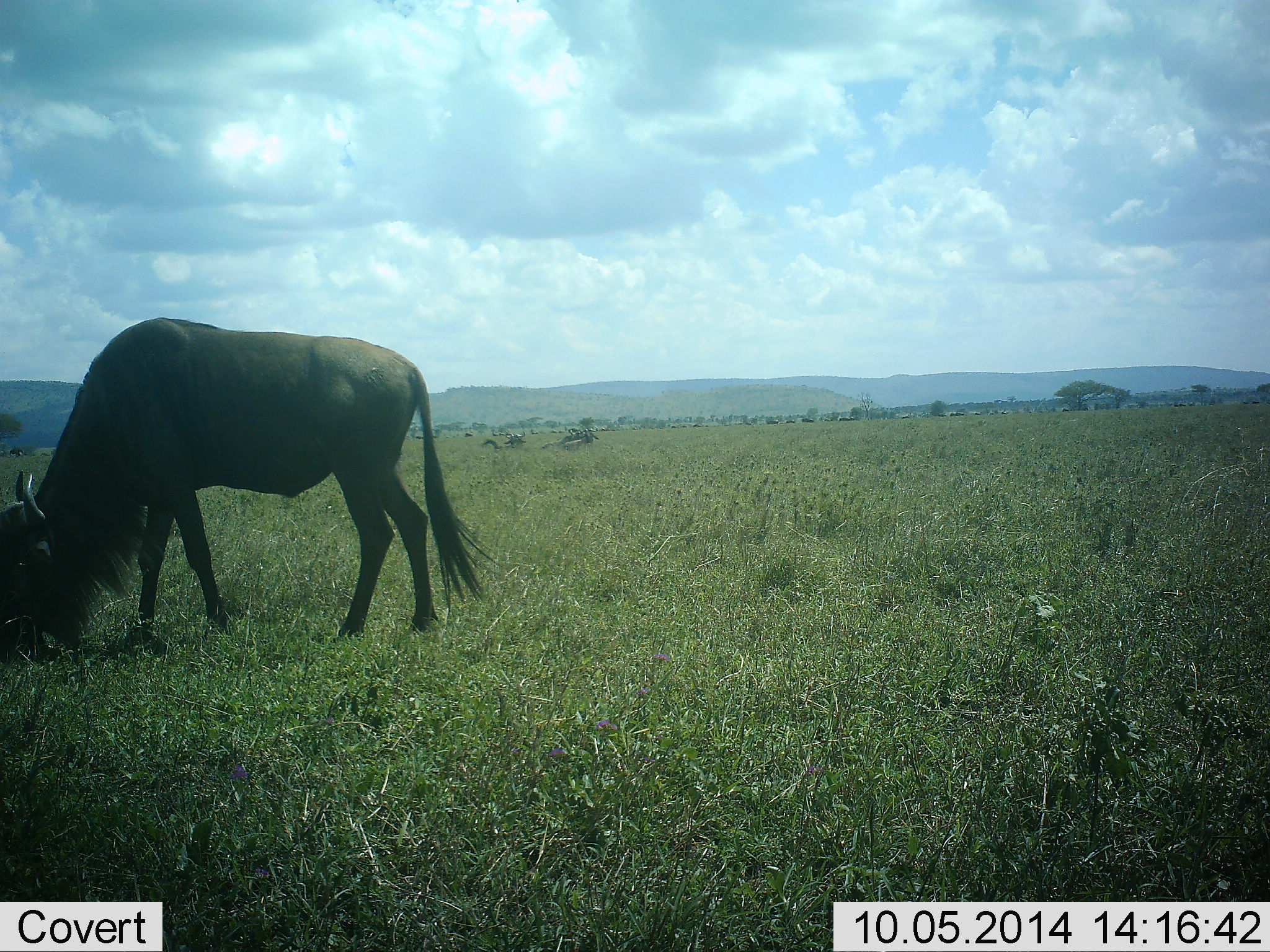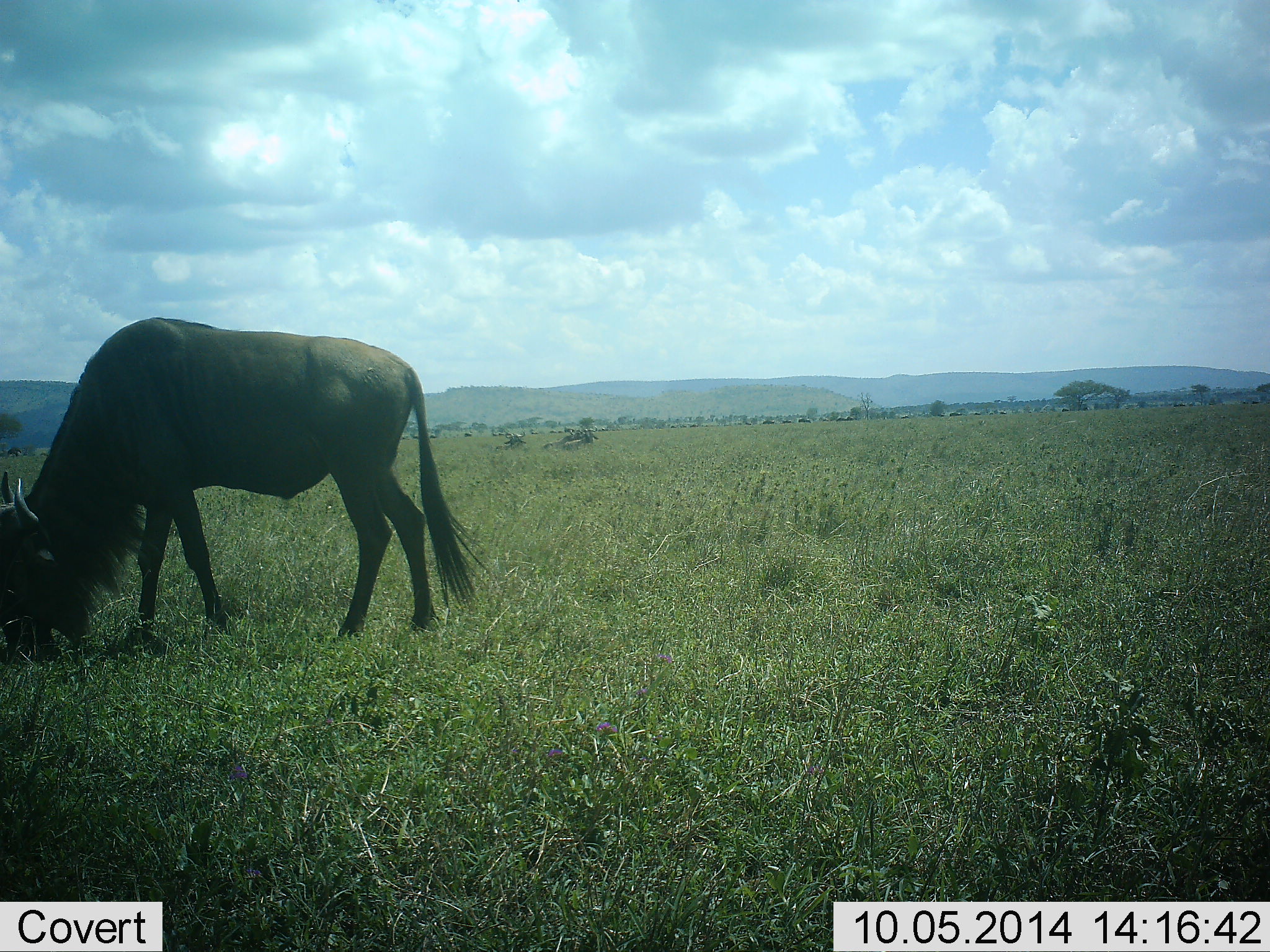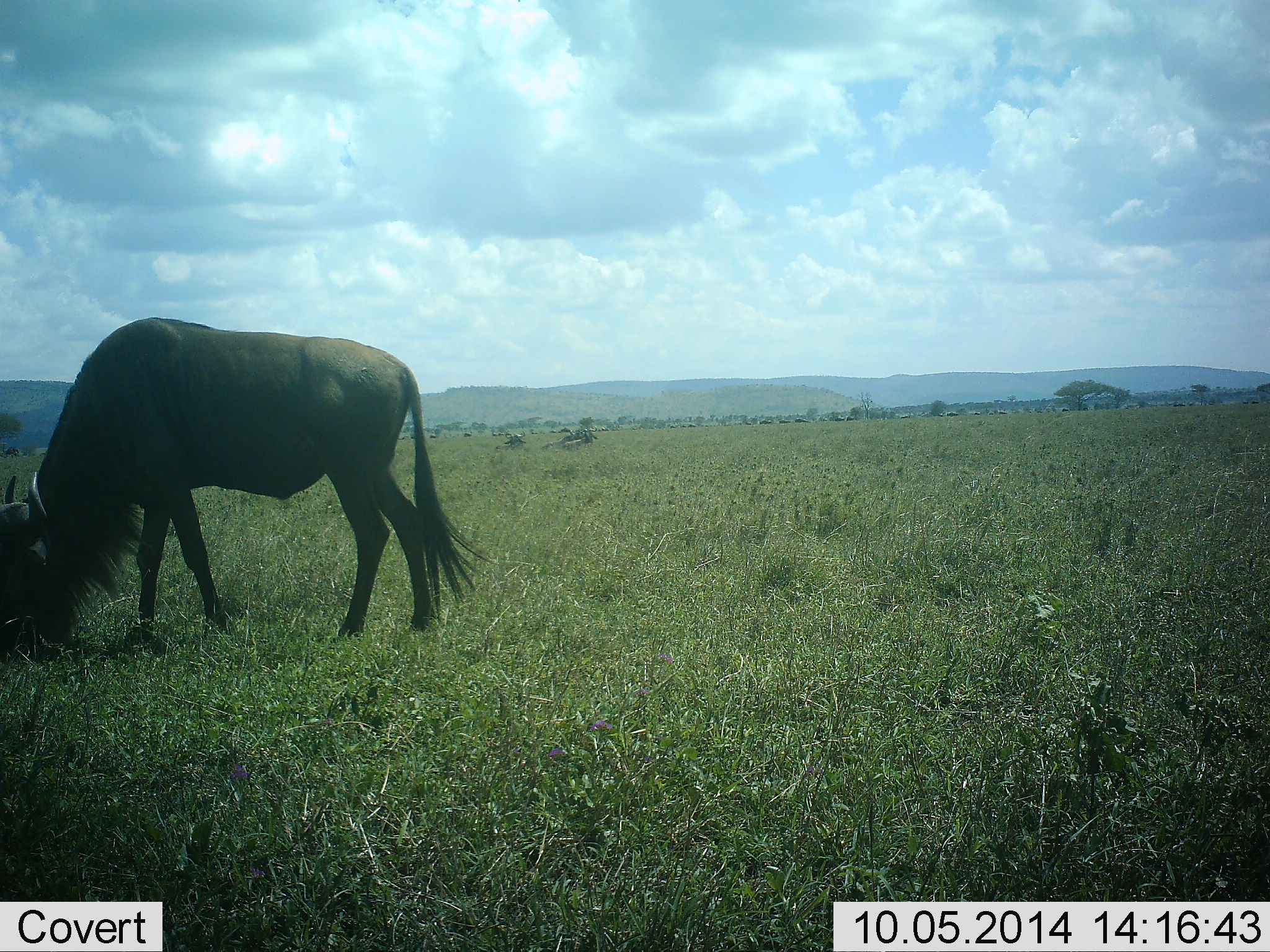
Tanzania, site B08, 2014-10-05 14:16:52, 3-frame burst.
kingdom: Animalia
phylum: Chordata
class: Mammalia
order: Artiodactyla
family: Bovidae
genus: Connochaetes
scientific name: Connochaetes taurinus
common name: blue wildebeest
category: wildebeest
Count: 1.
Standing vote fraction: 40%.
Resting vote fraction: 0%.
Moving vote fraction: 30%.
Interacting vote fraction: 0%.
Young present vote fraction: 0%.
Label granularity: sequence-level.